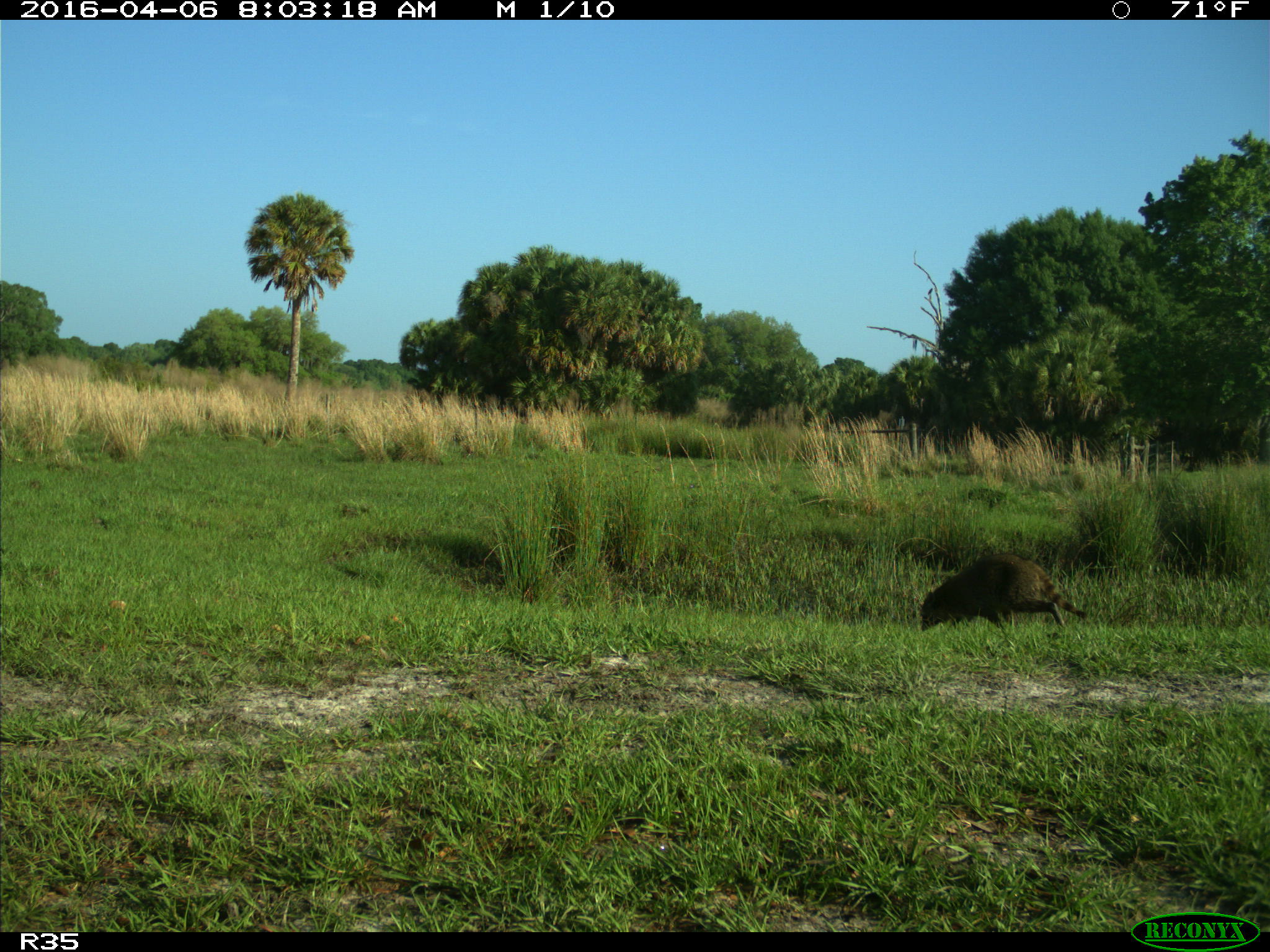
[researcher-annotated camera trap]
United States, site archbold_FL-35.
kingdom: Animalia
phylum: Chordata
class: Mammalia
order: Carnivora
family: Procyonidae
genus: Procyon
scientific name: Procyon lotor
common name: common raccoon